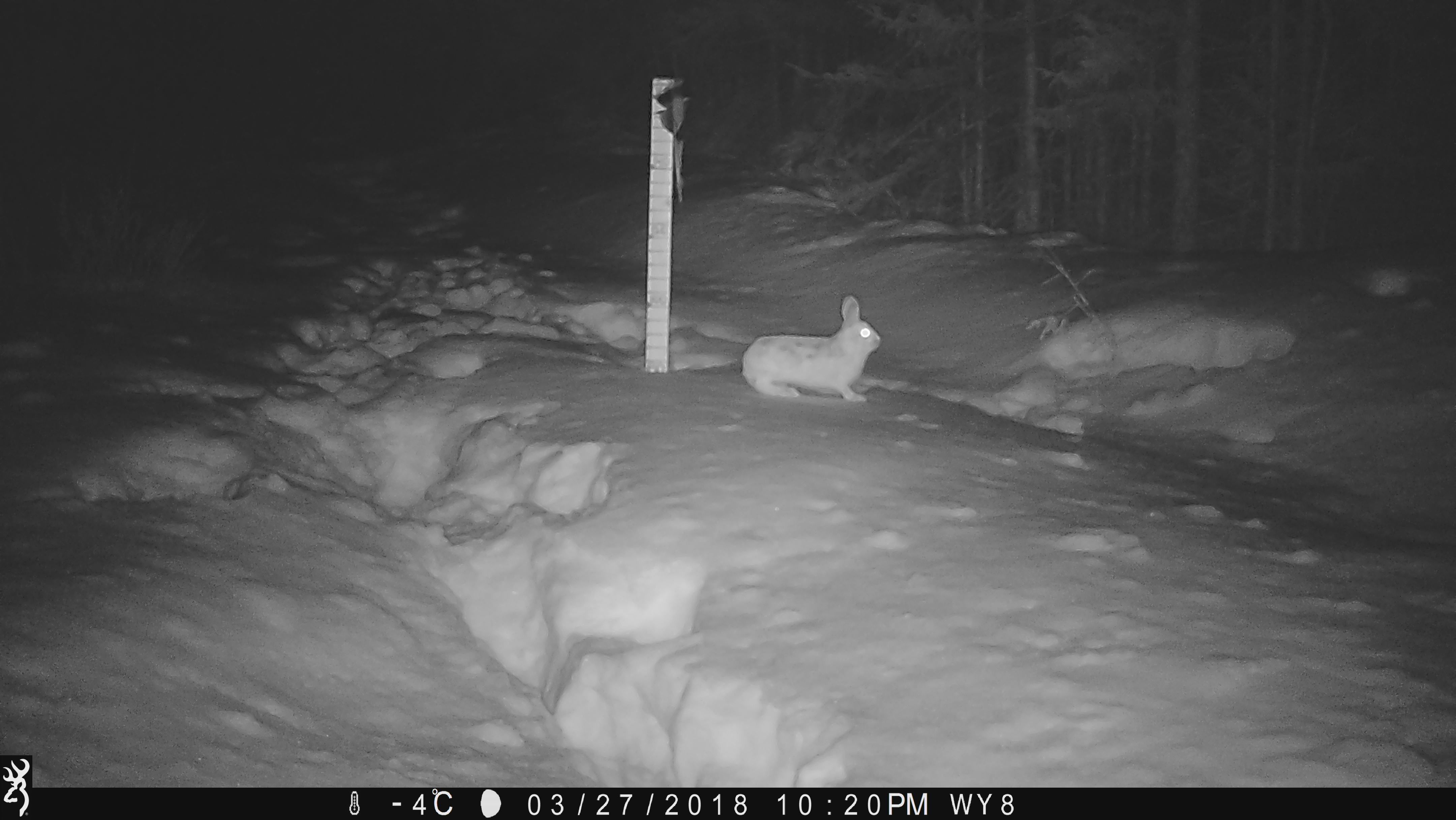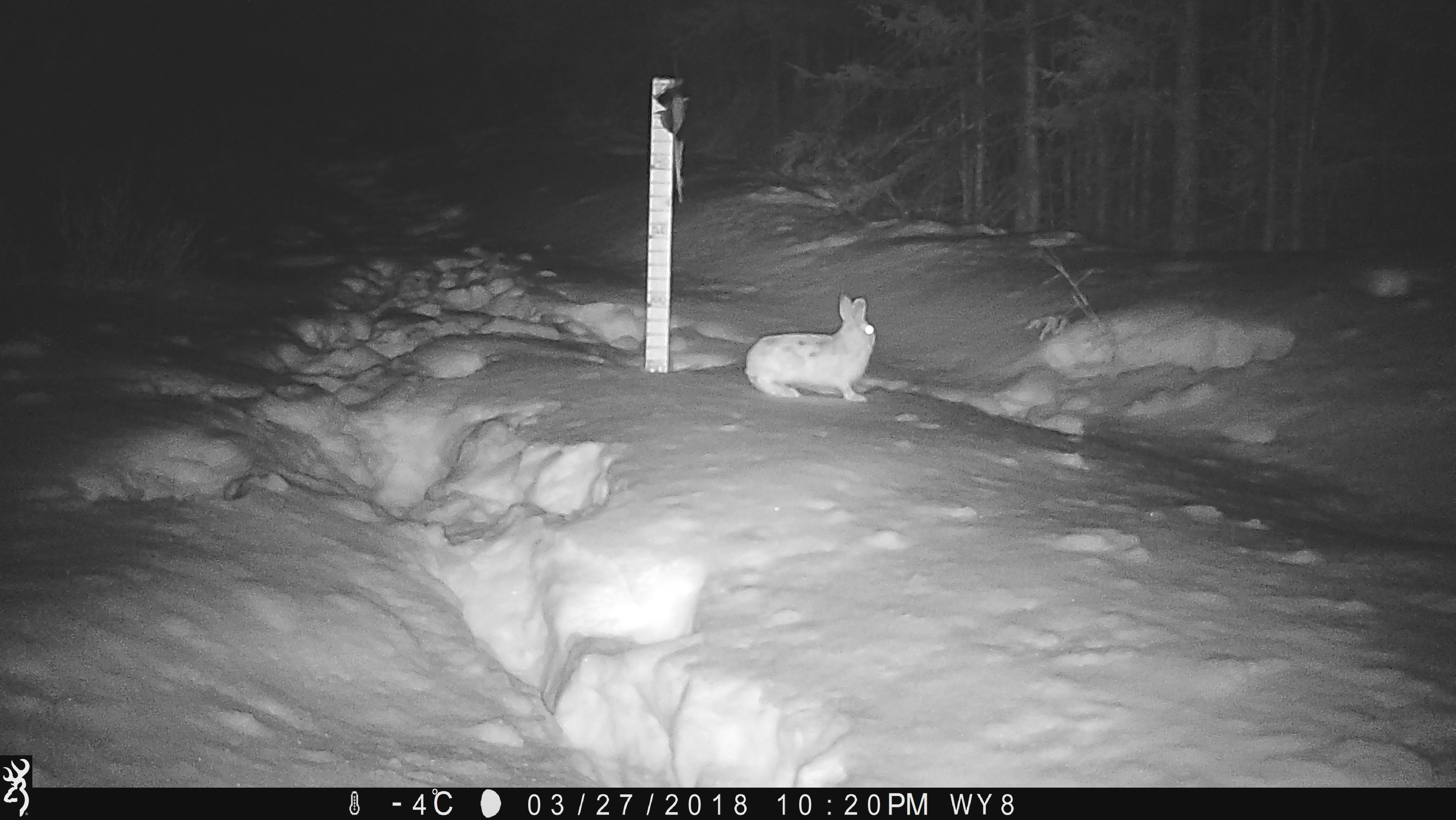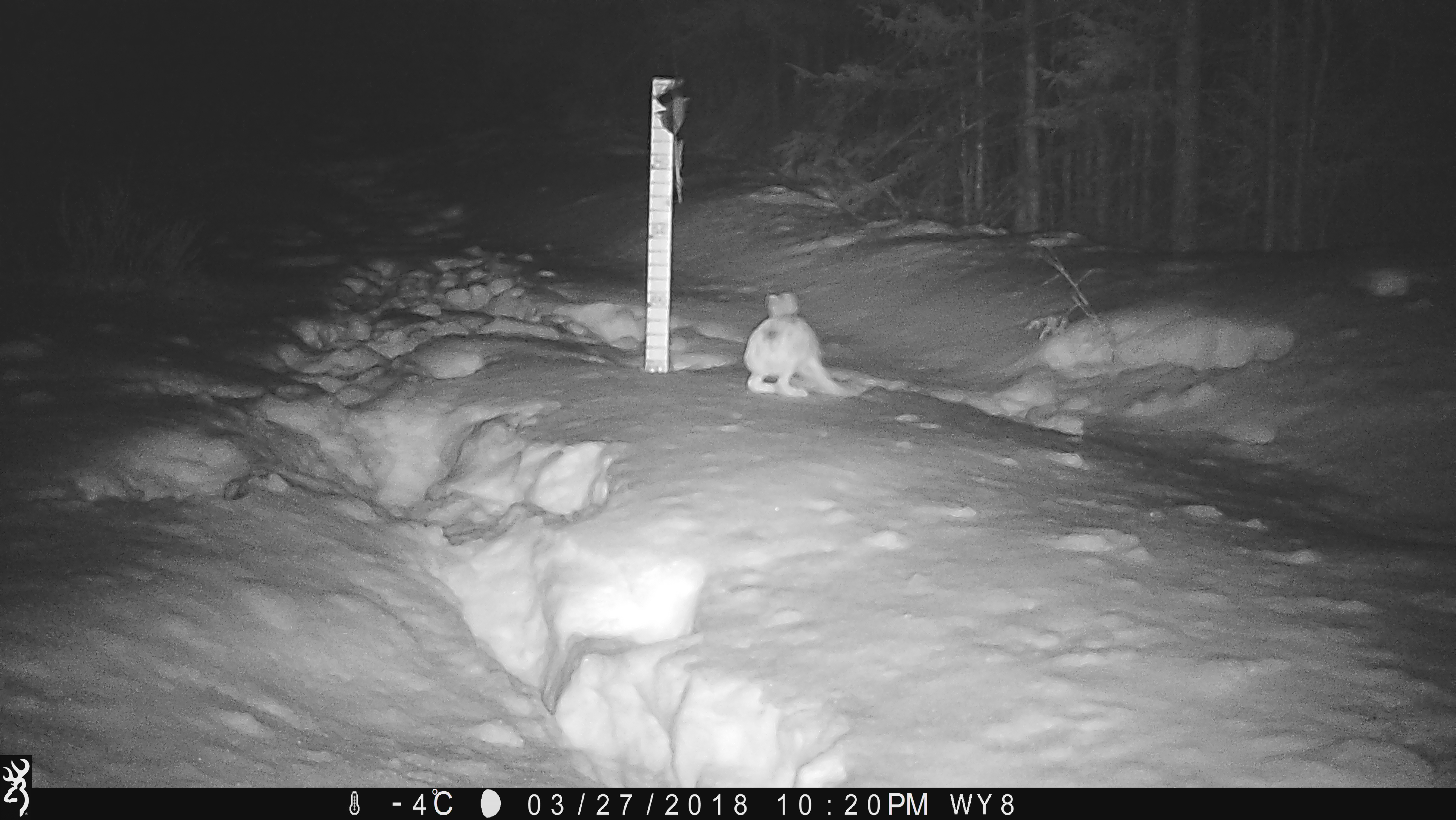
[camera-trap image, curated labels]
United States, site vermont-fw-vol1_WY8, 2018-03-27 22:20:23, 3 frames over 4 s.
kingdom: Animalia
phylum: Chordata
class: Mammalia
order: Lagomorpha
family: Leporidae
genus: Lepus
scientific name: Lepus americanus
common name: snowshoe hare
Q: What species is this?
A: Snowshoe hare (Lepus americanus).